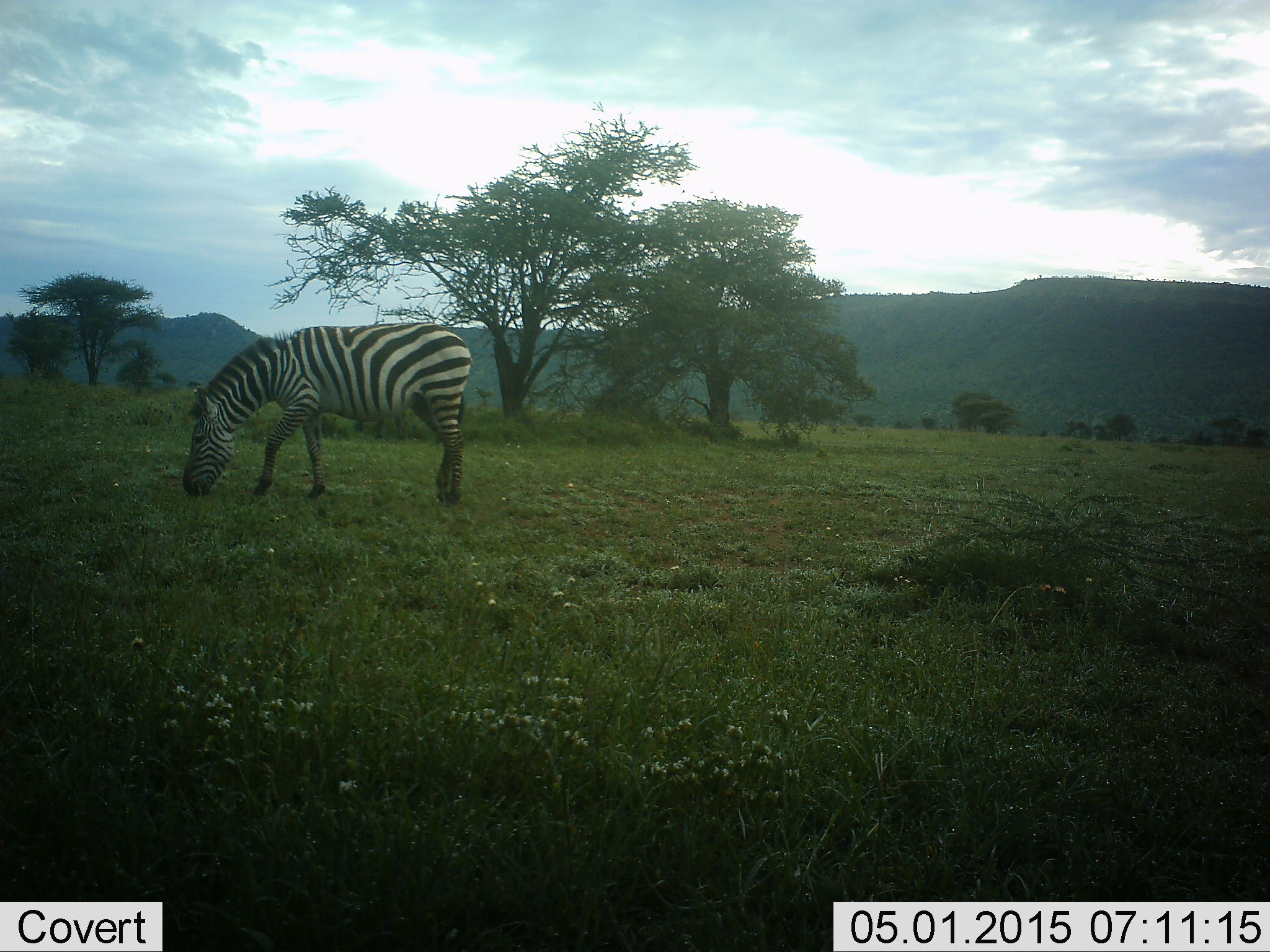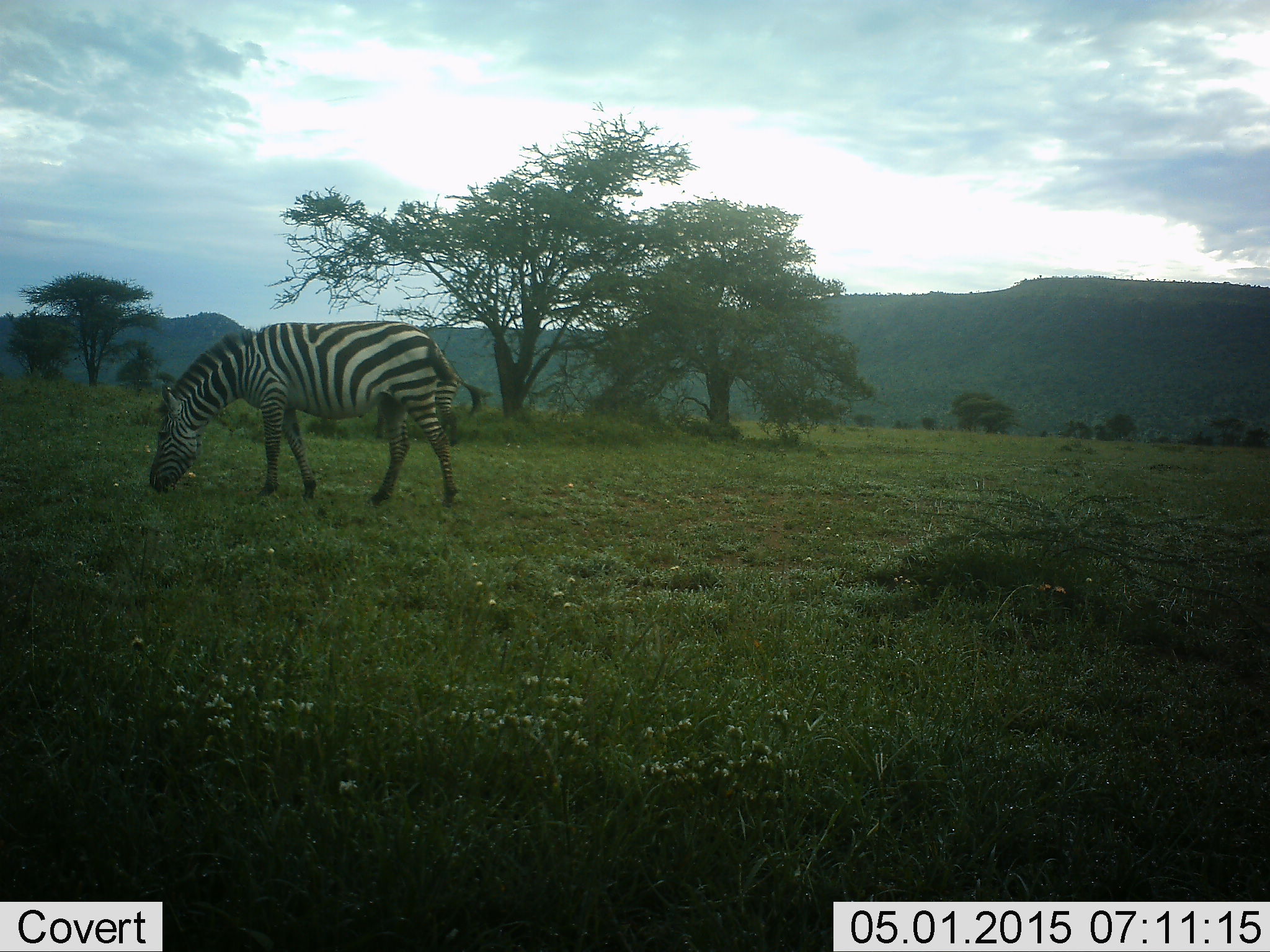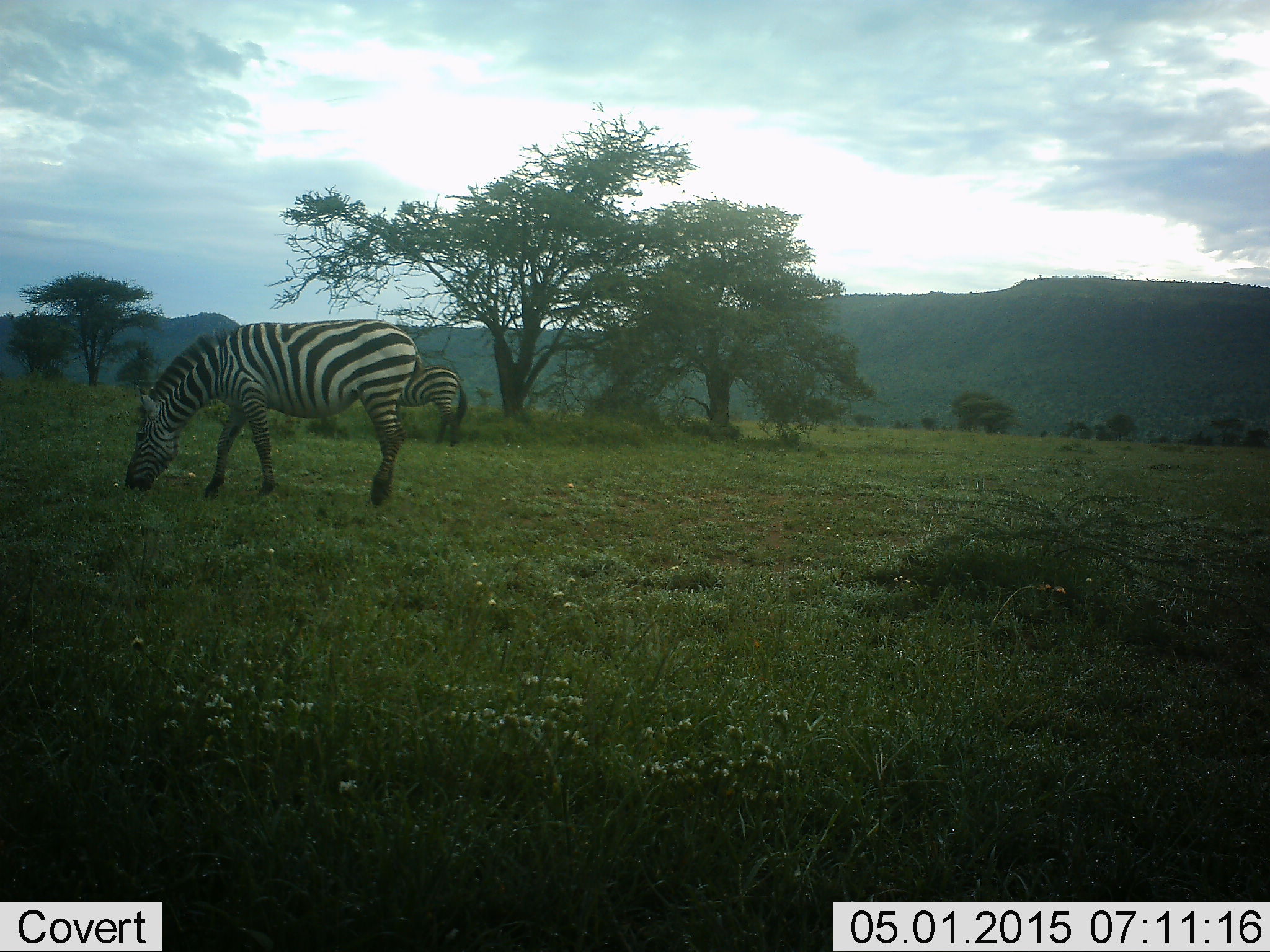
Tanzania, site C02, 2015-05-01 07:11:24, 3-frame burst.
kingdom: Animalia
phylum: Chordata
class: Mammalia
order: Perissodactyla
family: Equidae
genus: Equus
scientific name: Equus quagga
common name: plains zebra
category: zebra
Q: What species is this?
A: Zebra (plains zebra) (Equus quagga).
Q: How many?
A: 1.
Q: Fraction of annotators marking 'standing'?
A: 20%.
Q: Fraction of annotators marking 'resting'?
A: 0%.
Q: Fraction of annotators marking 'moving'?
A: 40%.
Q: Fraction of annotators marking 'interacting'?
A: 0%.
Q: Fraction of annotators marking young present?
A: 0%.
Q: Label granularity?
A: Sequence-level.